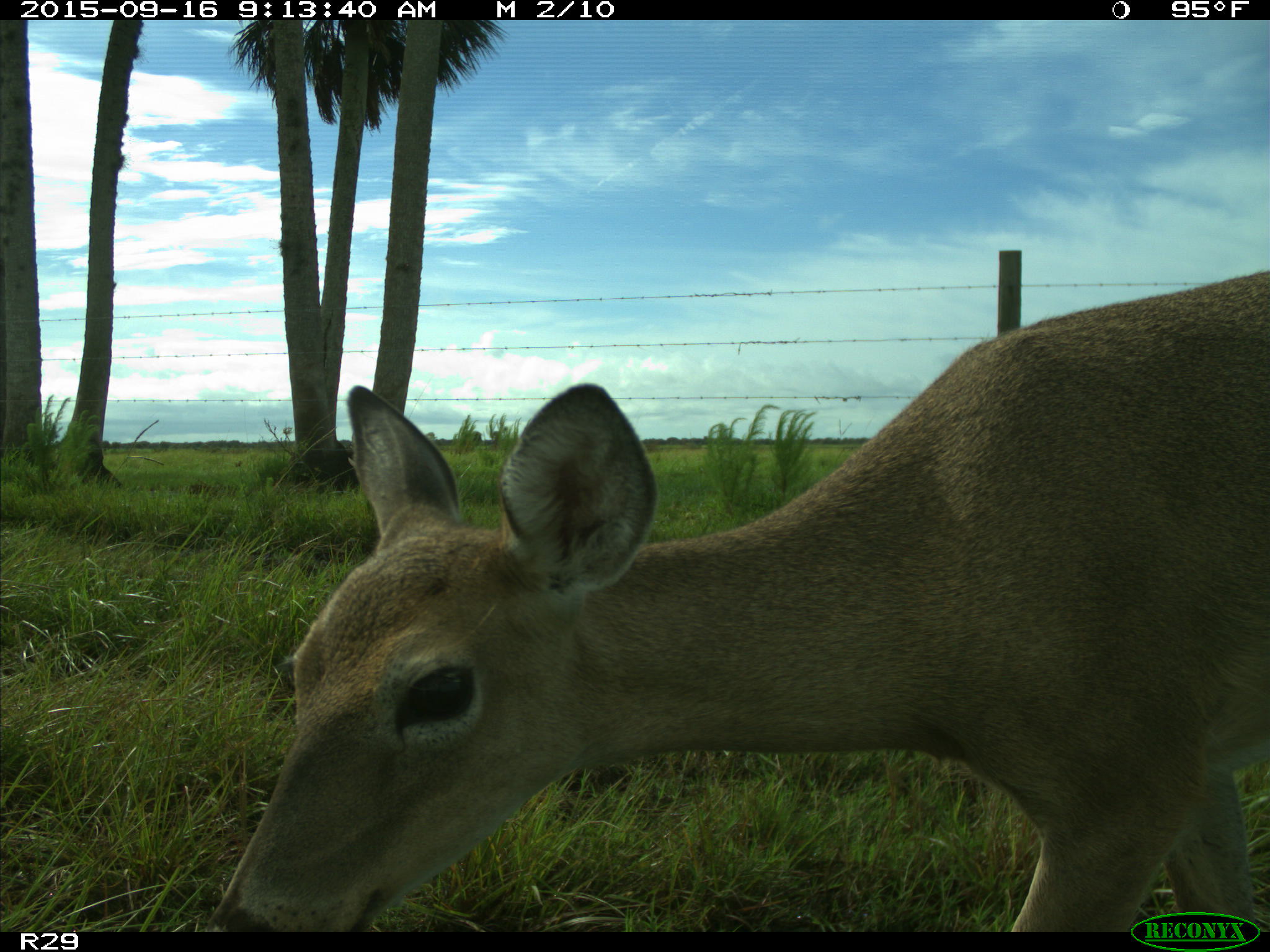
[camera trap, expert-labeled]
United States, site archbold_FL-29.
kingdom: Animalia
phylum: Chordata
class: Mammalia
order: Artiodactyla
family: Cervidae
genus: Odocoileus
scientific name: Odocoileus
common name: deer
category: unidentified deer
Unidentified deer (deer) (Odocoileus).